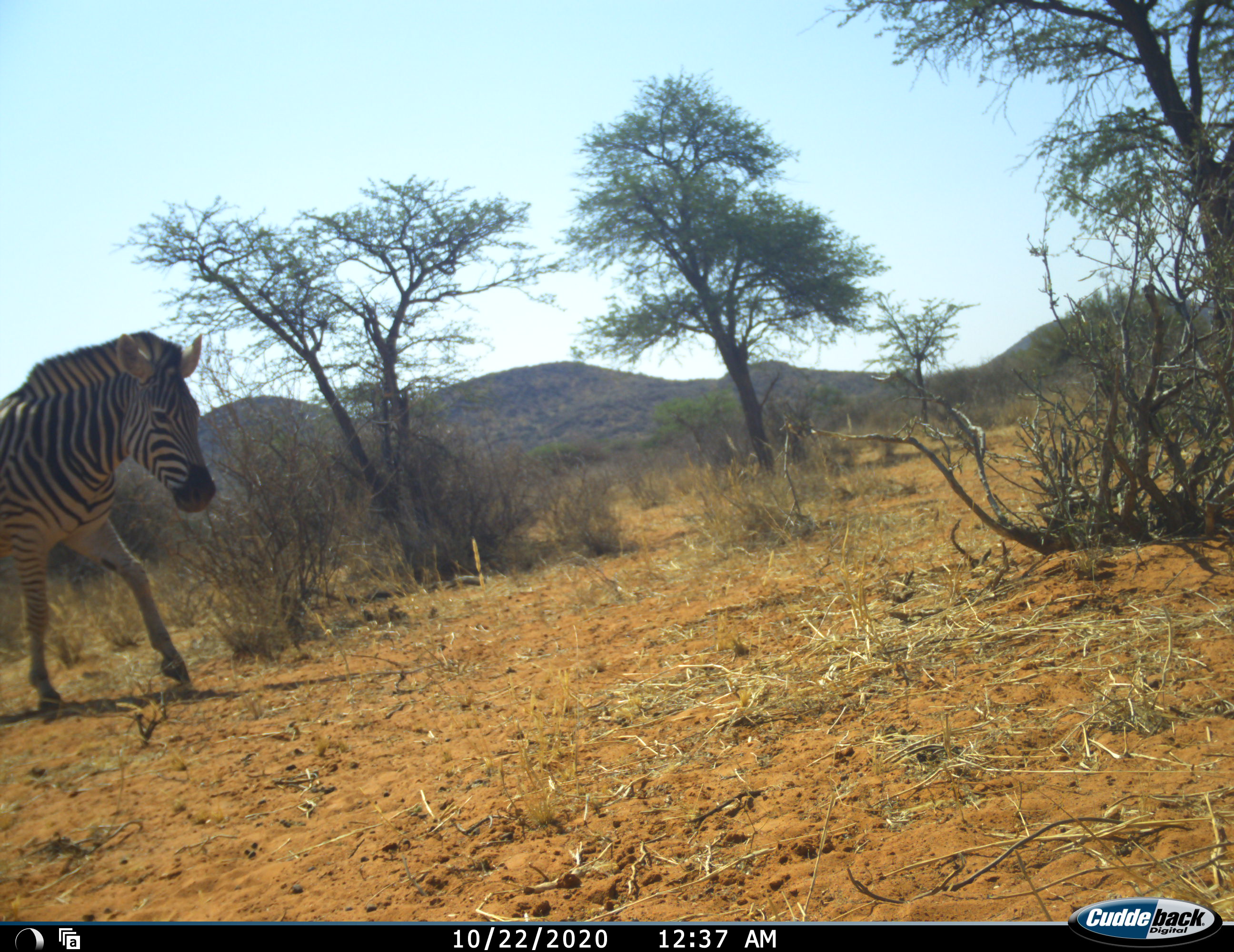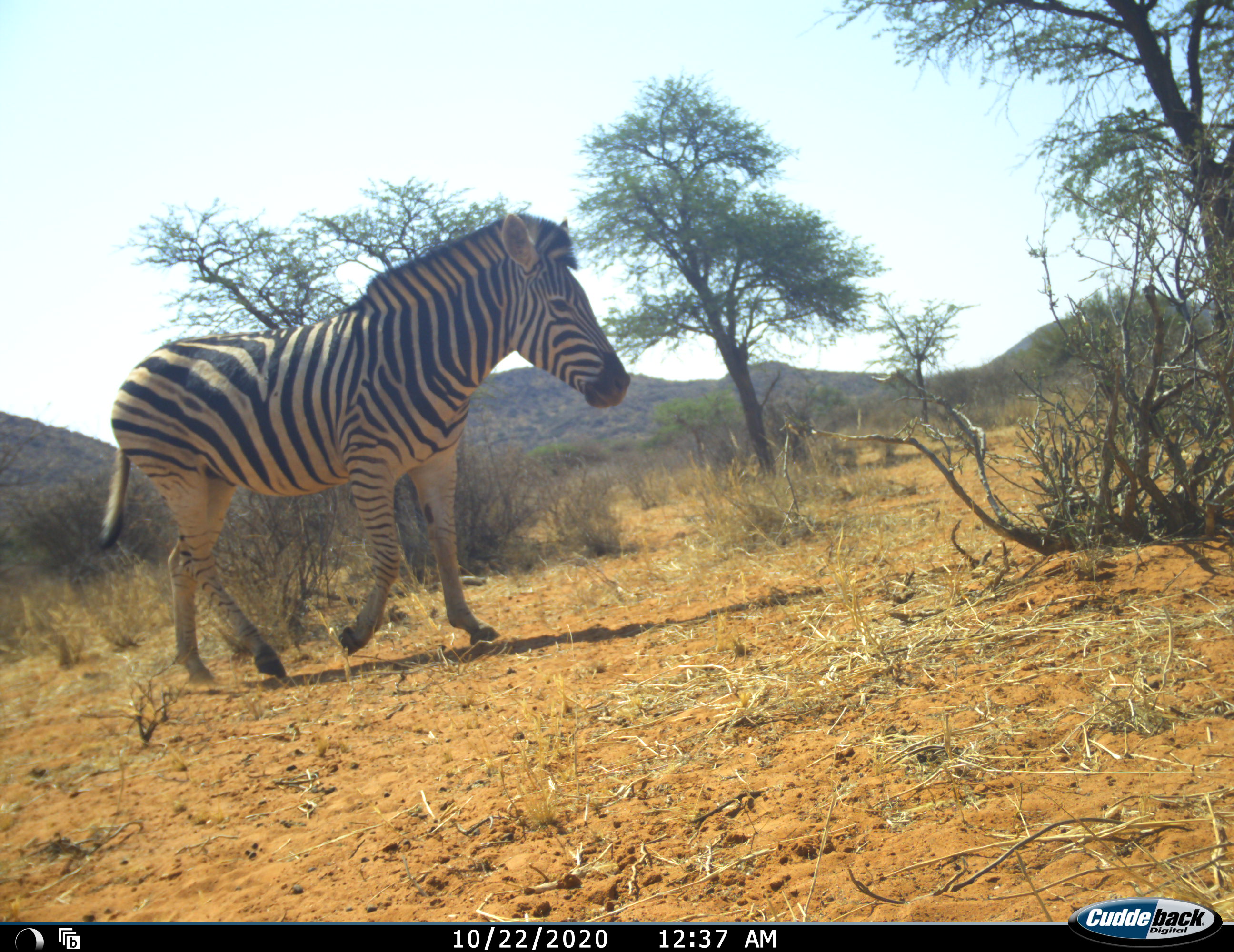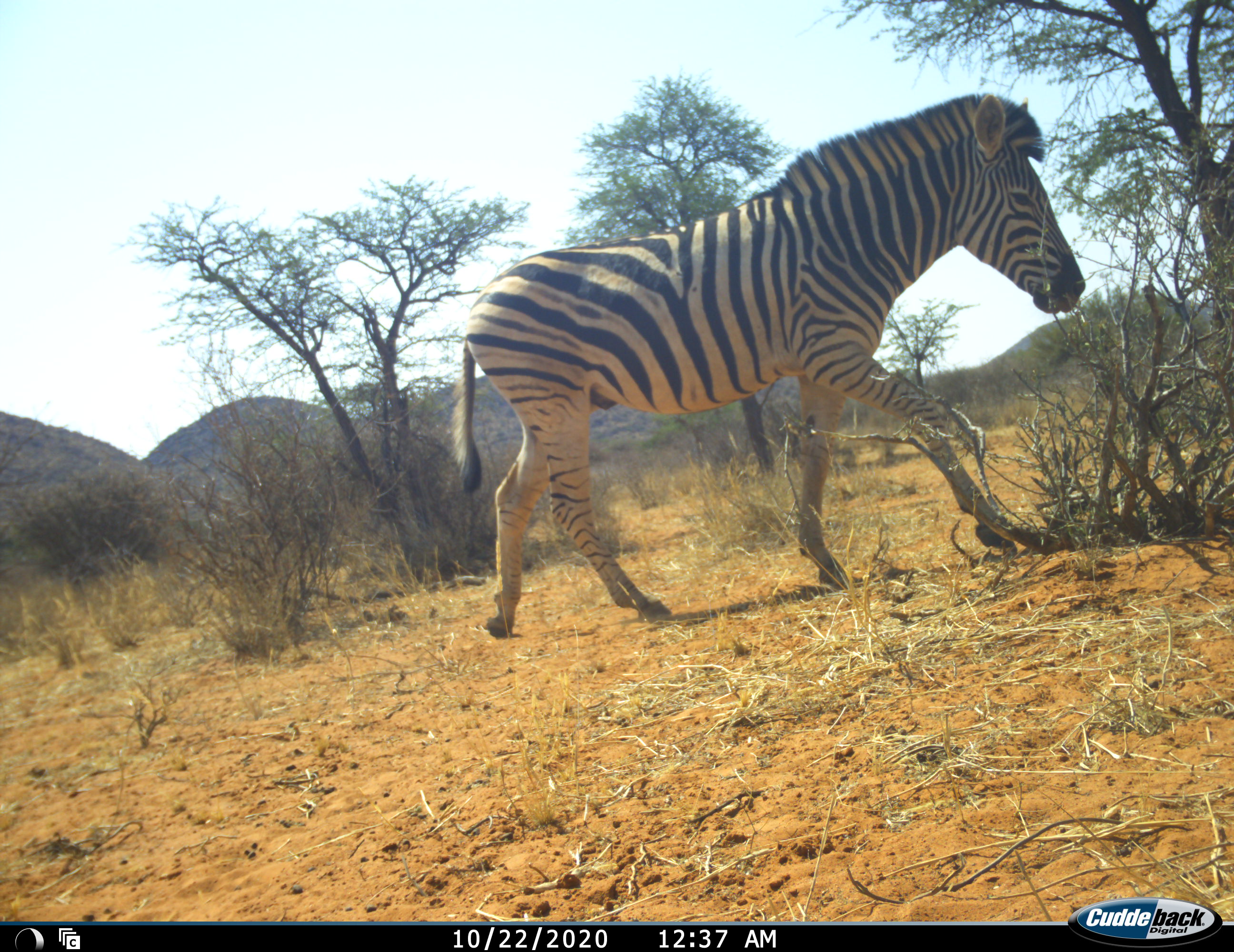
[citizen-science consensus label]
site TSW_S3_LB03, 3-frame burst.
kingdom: Animalia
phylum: Chordata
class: Mammalia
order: Perissodactyla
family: Equidae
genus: Equus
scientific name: Equus quagga burchellii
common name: burchell's zebra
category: zebraburchells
Zebraburchells (burchell's zebra) (Equus quagga burchellii), count 1. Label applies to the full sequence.